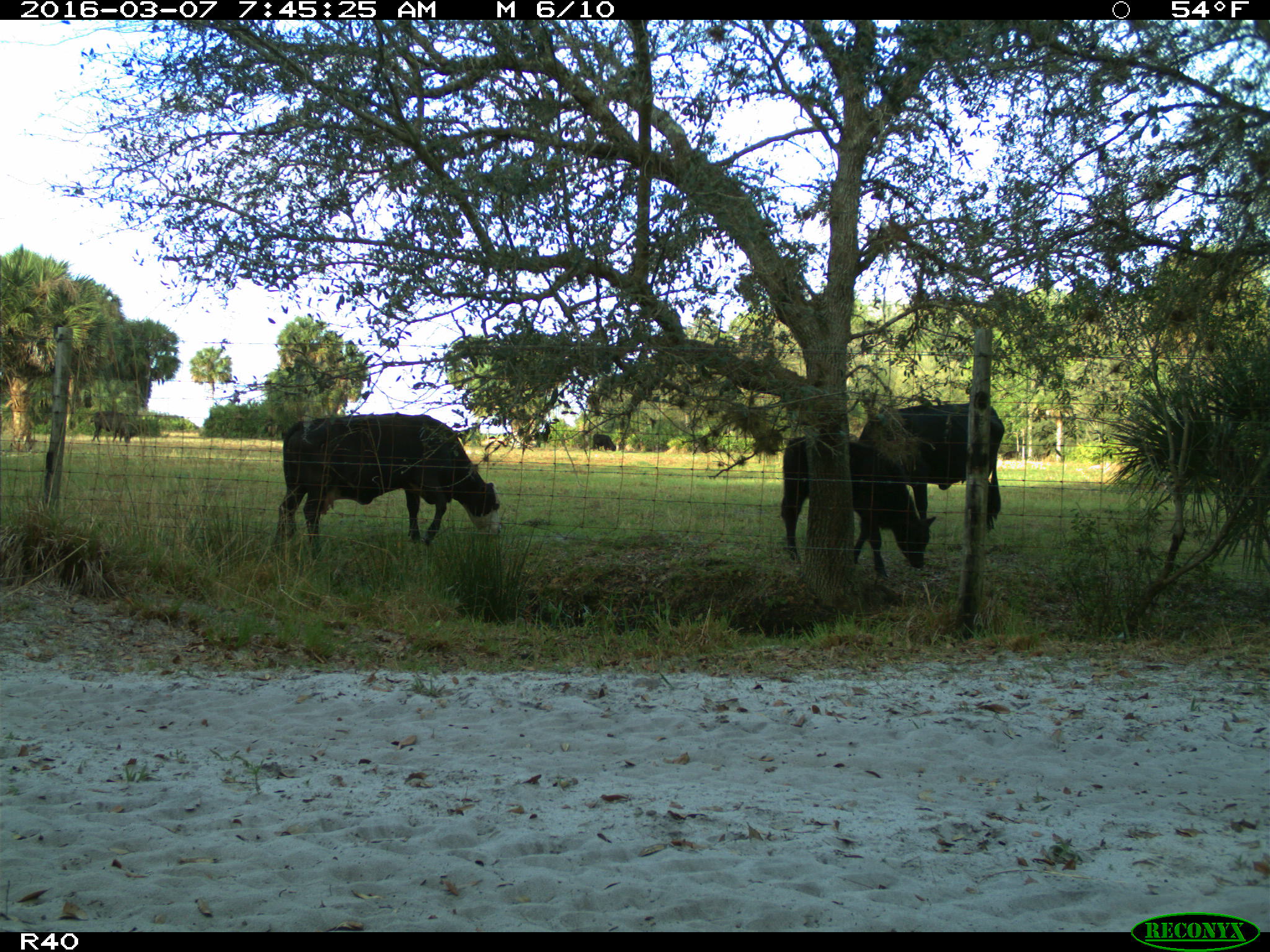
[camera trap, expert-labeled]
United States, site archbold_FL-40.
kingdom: Animalia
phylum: Chordata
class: Mammalia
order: Artiodactyla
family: Bovidae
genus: Bos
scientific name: Bos taurus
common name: domestic cow